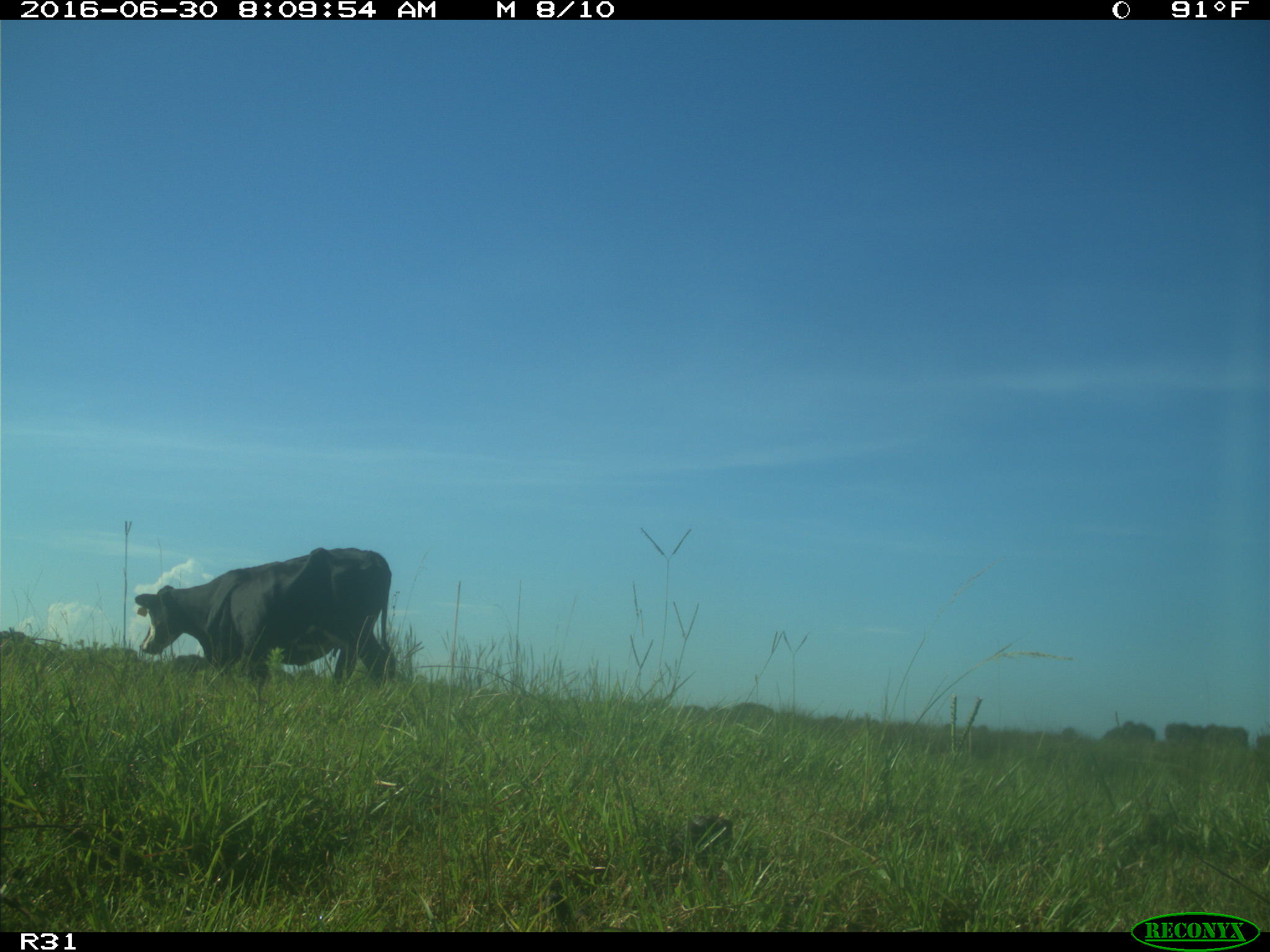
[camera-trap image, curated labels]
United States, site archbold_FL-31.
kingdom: Animalia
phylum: Chordata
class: Mammalia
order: Artiodactyla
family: Bovidae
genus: Bos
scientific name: Bos taurus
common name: domestic cow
Bos taurus (domestic cow).